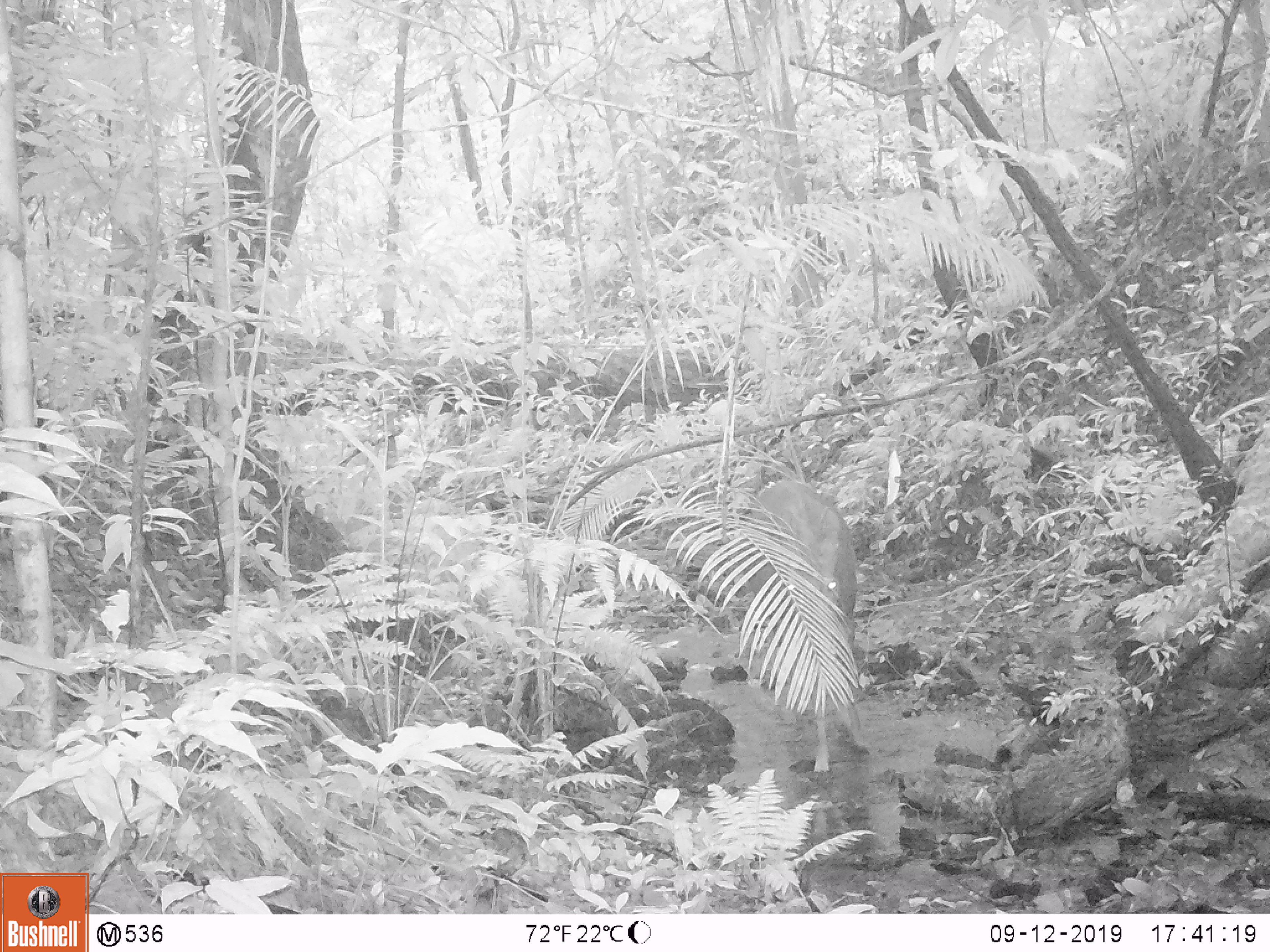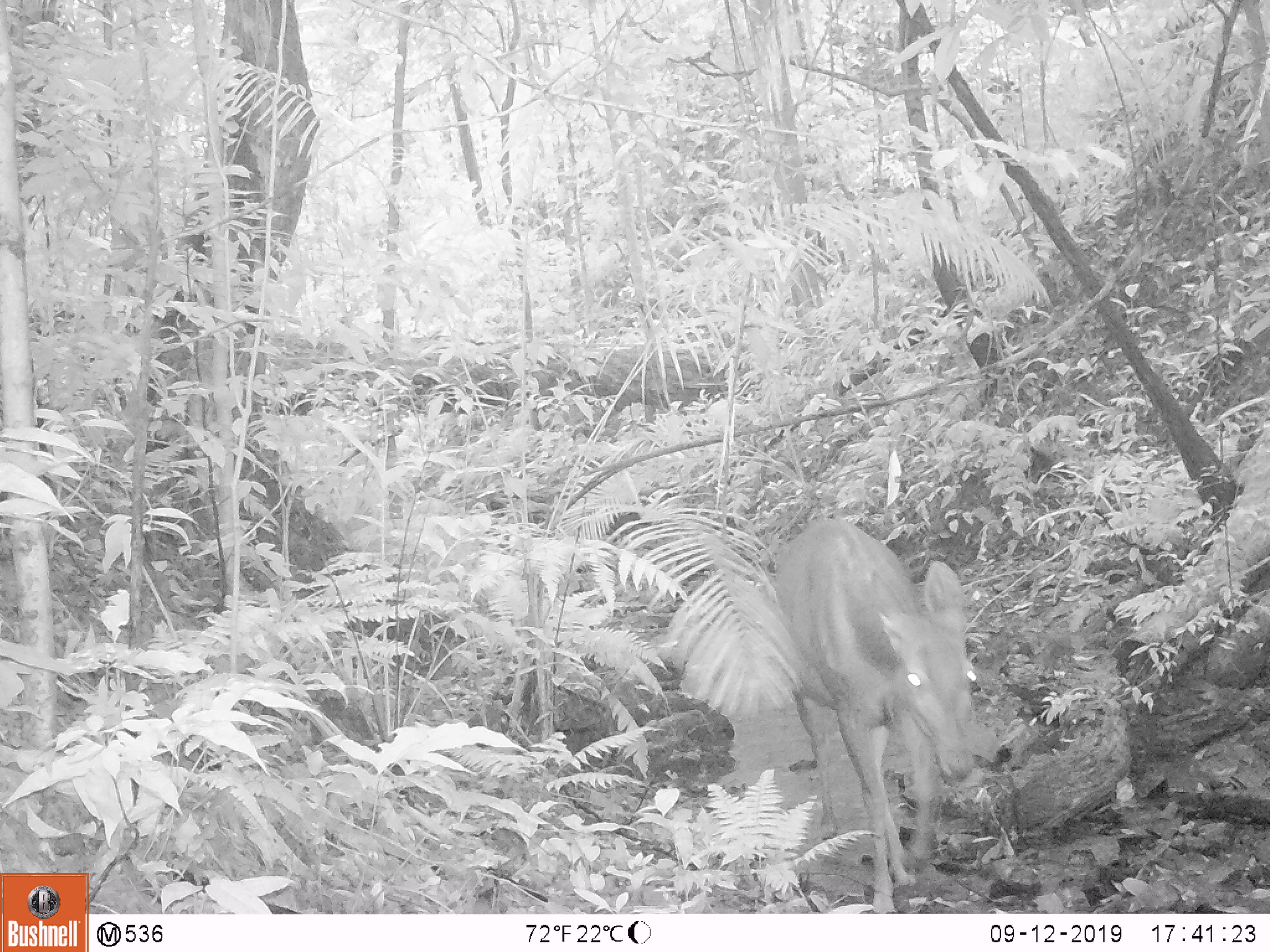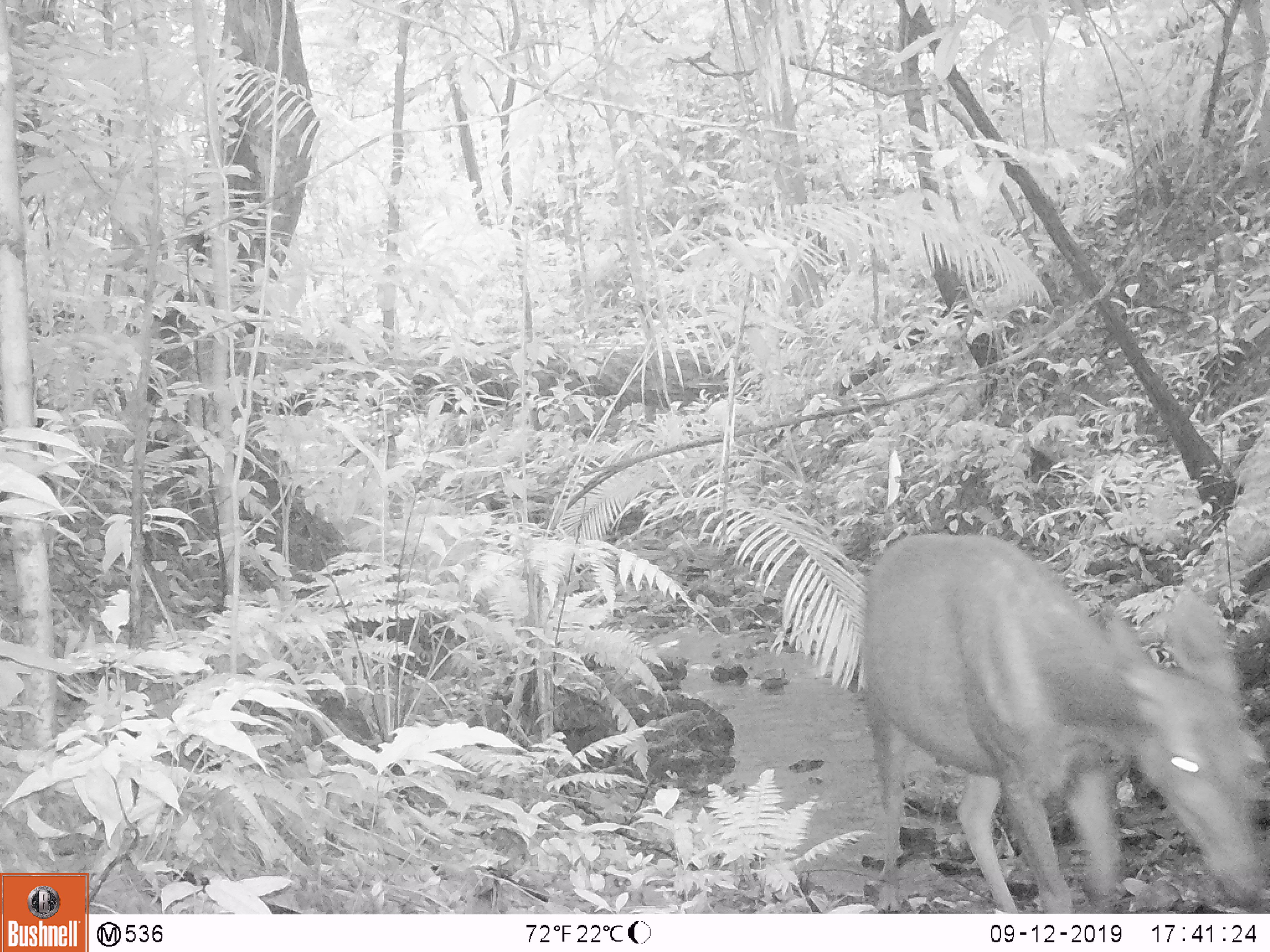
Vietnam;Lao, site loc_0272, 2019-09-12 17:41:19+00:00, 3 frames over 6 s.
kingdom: Animalia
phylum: Chordata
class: Mammalia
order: Artiodactyla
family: Cervidae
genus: Rusa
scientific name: Rusa unicolor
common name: sambar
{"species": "sambar (Rusa unicolor)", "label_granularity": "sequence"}